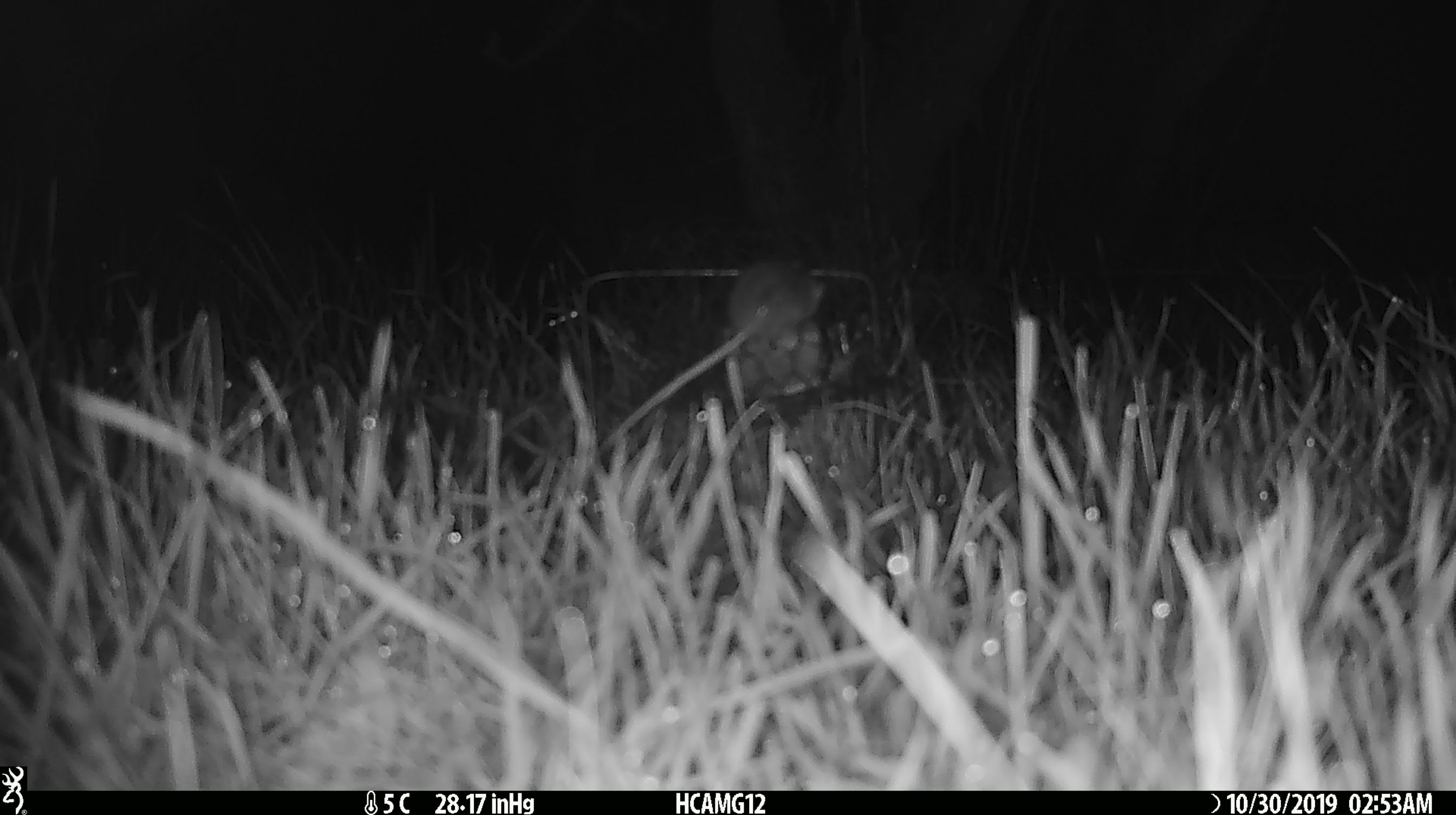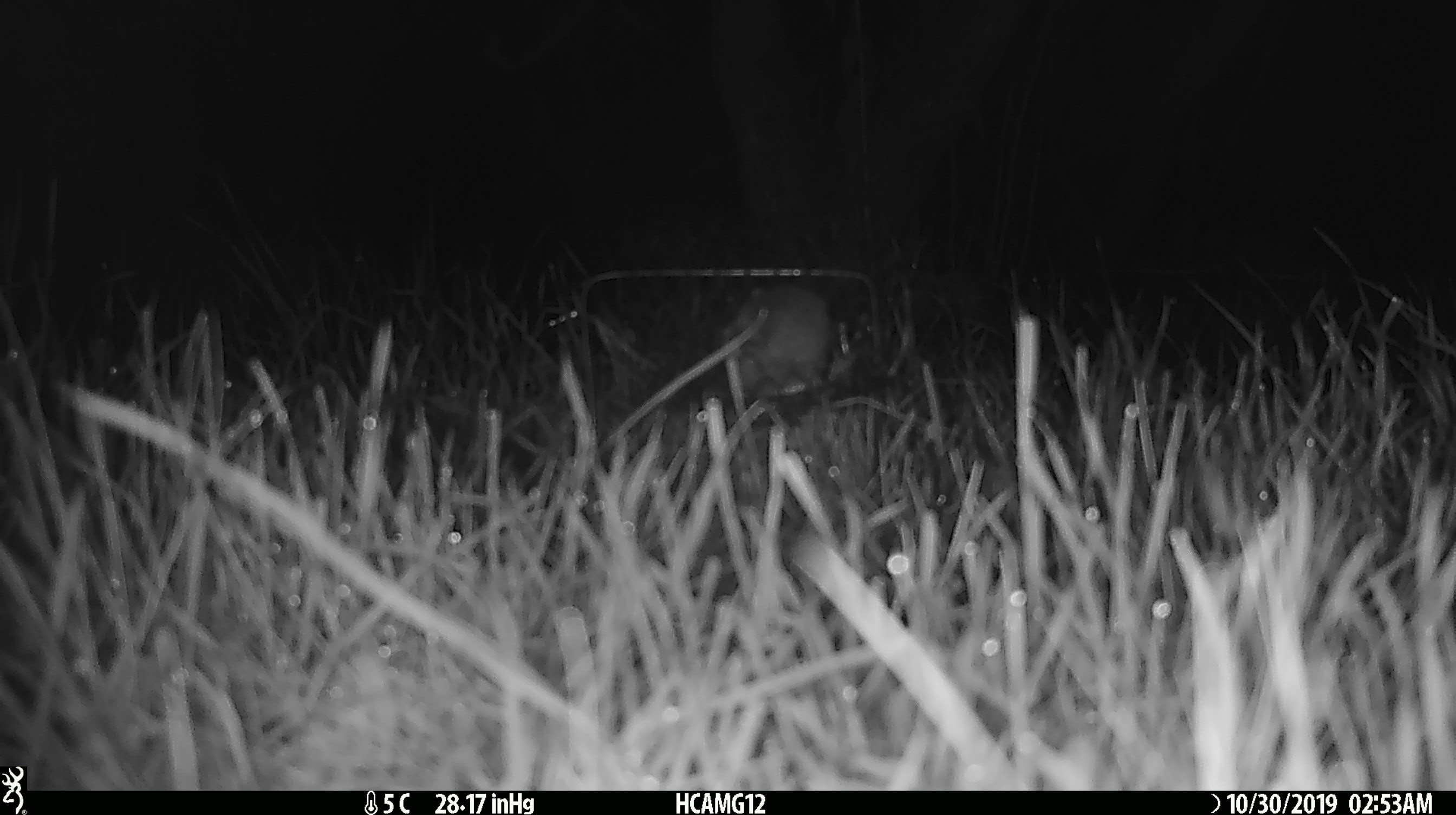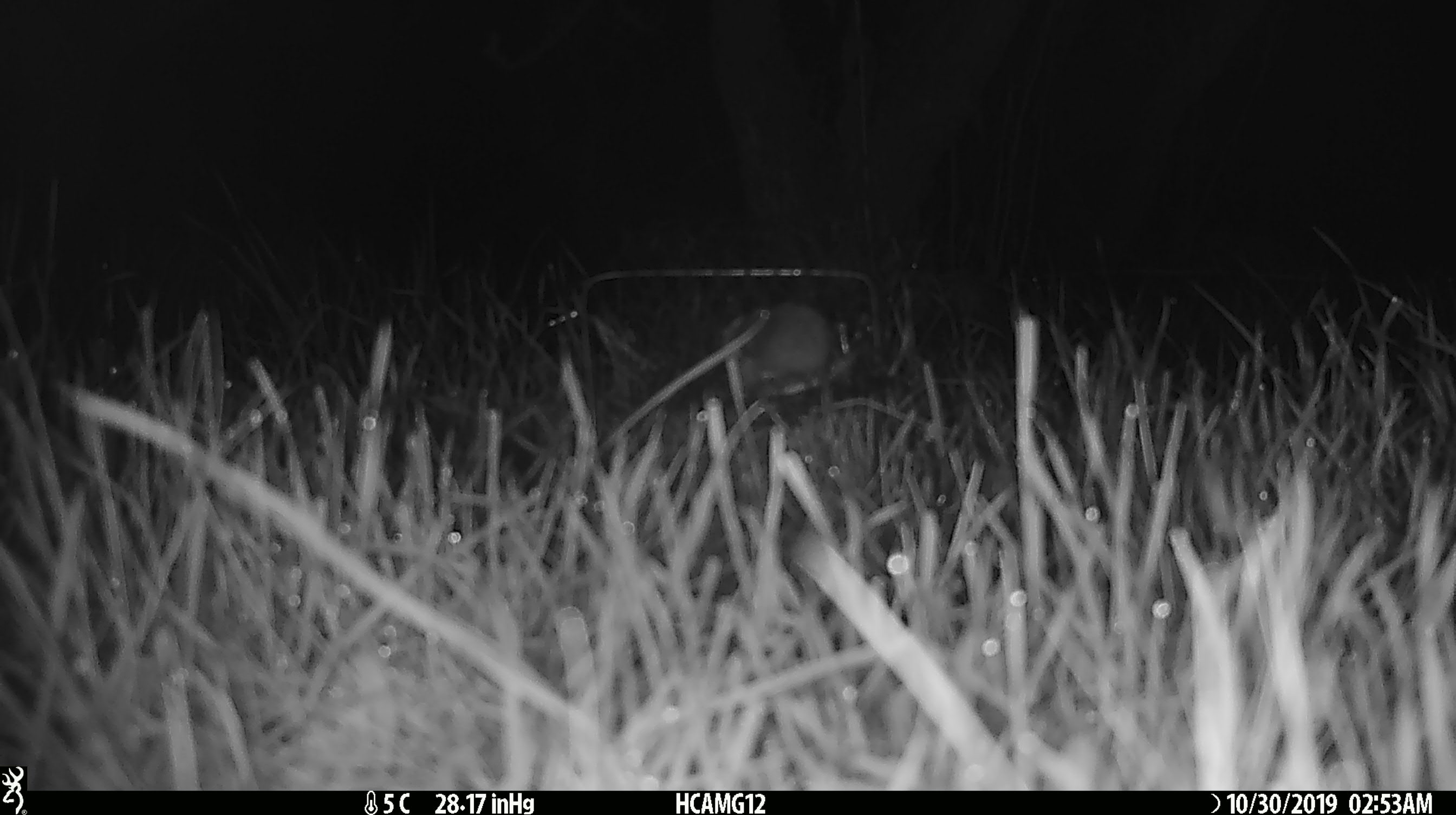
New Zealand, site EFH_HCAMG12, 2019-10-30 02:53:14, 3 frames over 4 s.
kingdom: Animalia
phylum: Chordata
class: Mammalia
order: Rodentia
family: Muridae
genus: Mus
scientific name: Mus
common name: mouse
Mouse (Mus).